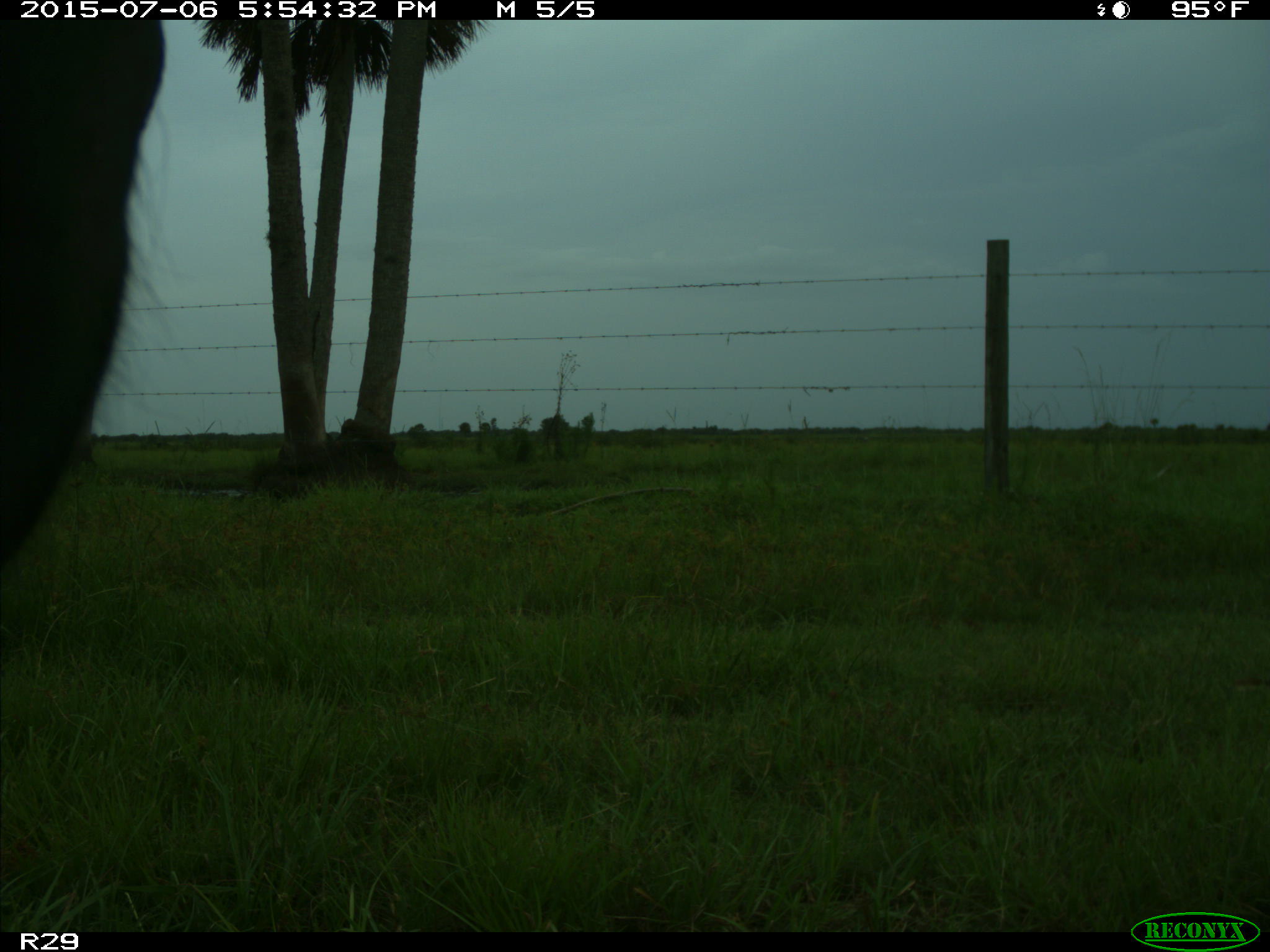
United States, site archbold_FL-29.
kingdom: Animalia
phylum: Chordata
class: Mammalia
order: Artiodactyla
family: Bovidae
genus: Bos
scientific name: Bos taurus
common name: domestic cow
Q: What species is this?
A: Bos taurus (domestic cow).